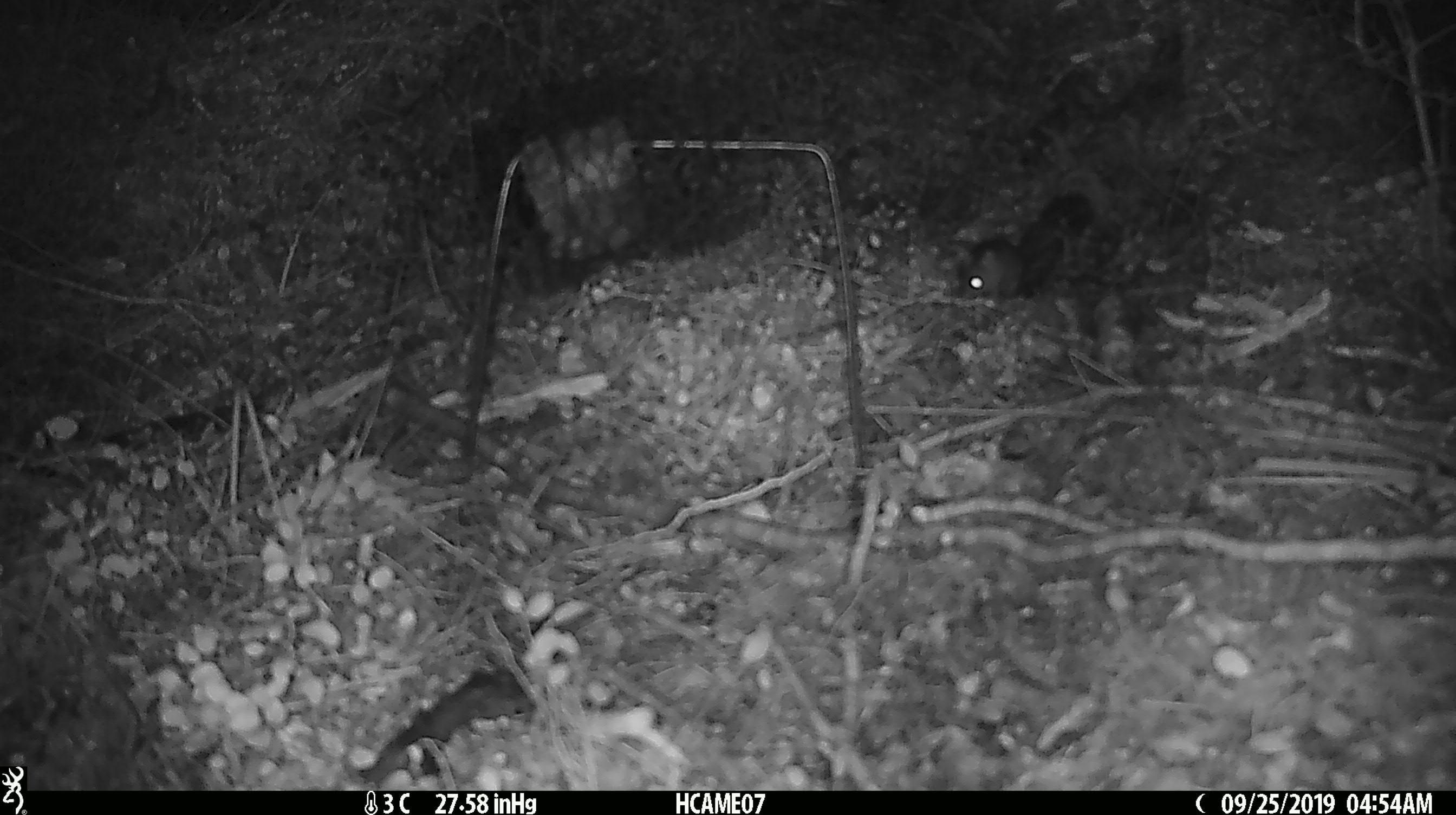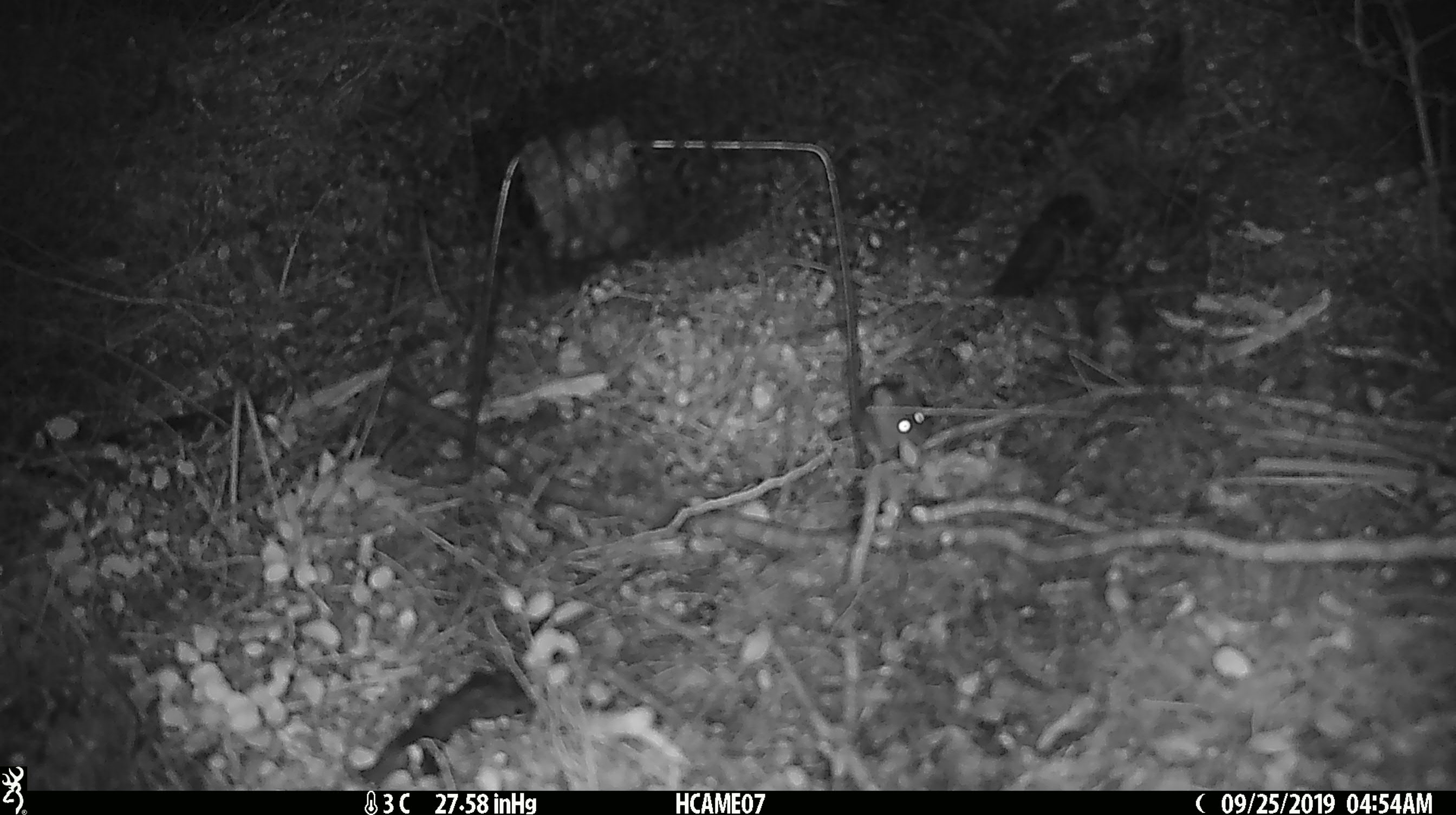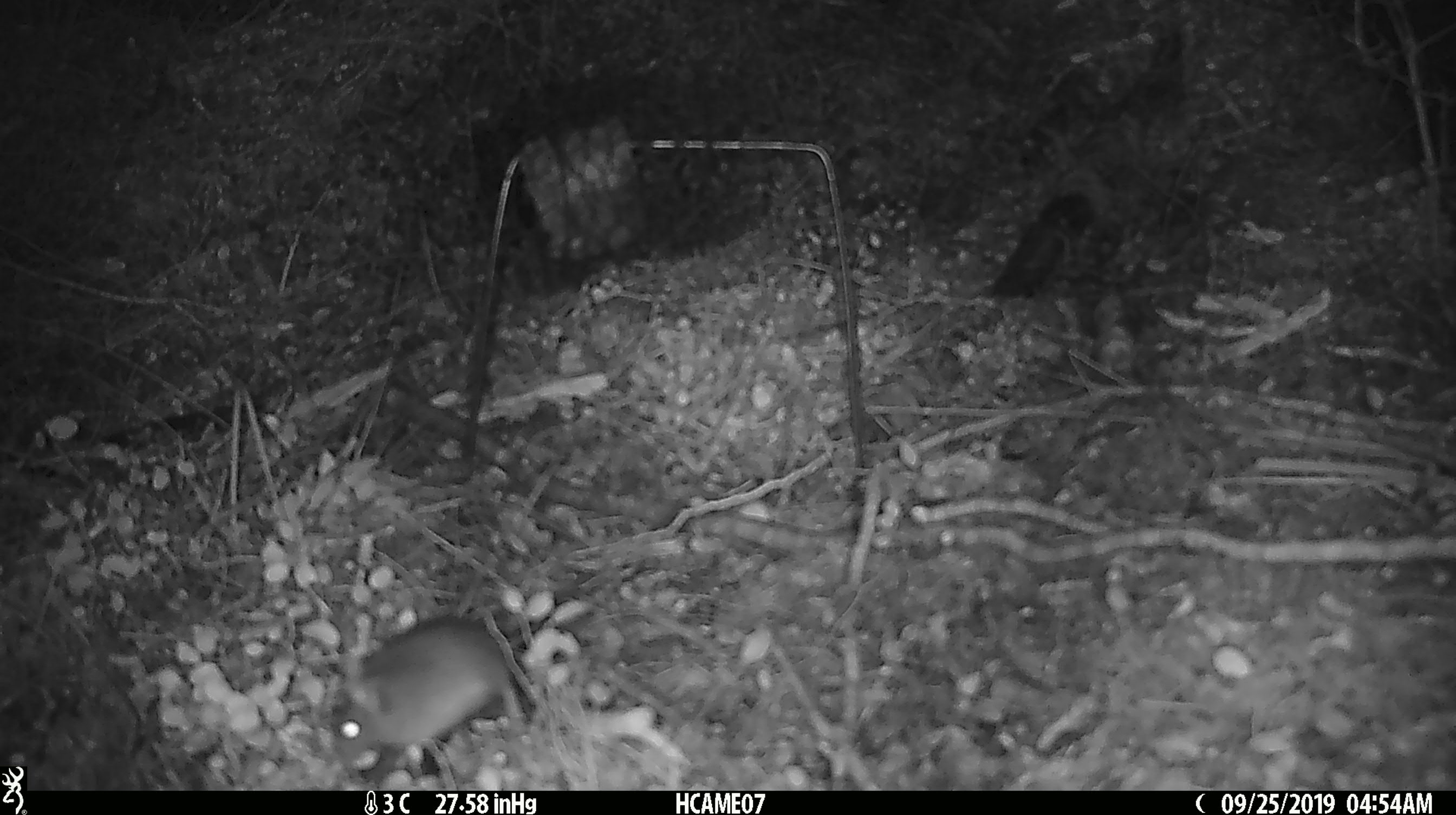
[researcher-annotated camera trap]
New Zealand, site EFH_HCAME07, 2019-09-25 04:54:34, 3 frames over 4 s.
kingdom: Animalia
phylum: Chordata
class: Mammalia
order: Rodentia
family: Muridae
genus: Mus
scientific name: Mus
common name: mouse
Mouse (Mus).